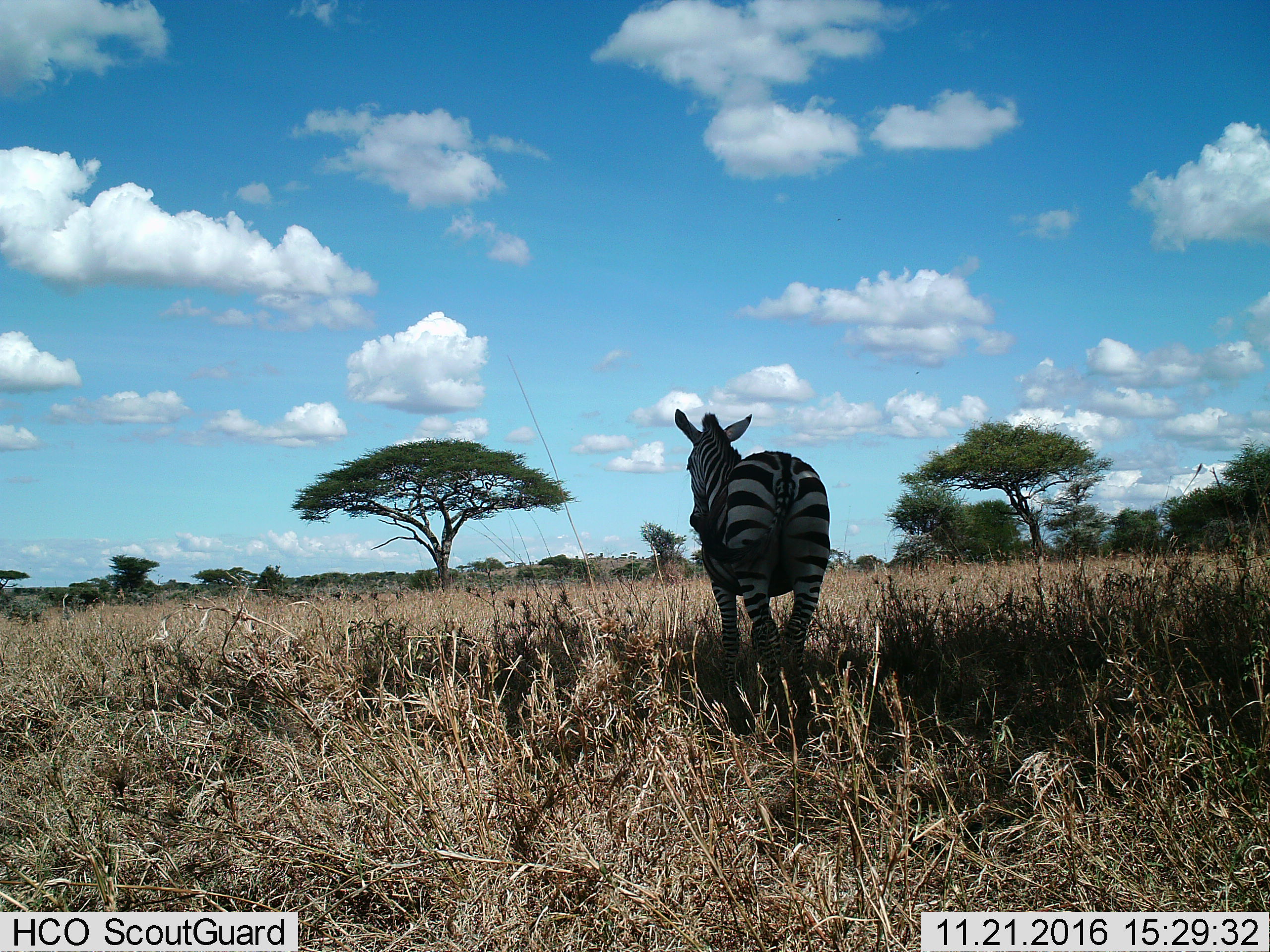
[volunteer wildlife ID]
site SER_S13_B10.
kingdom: Animalia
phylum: Chordata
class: Mammalia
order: Perissodactyla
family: Equidae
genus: Equus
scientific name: Equus quagga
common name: plains zebra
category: zebraplains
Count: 1.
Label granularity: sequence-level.